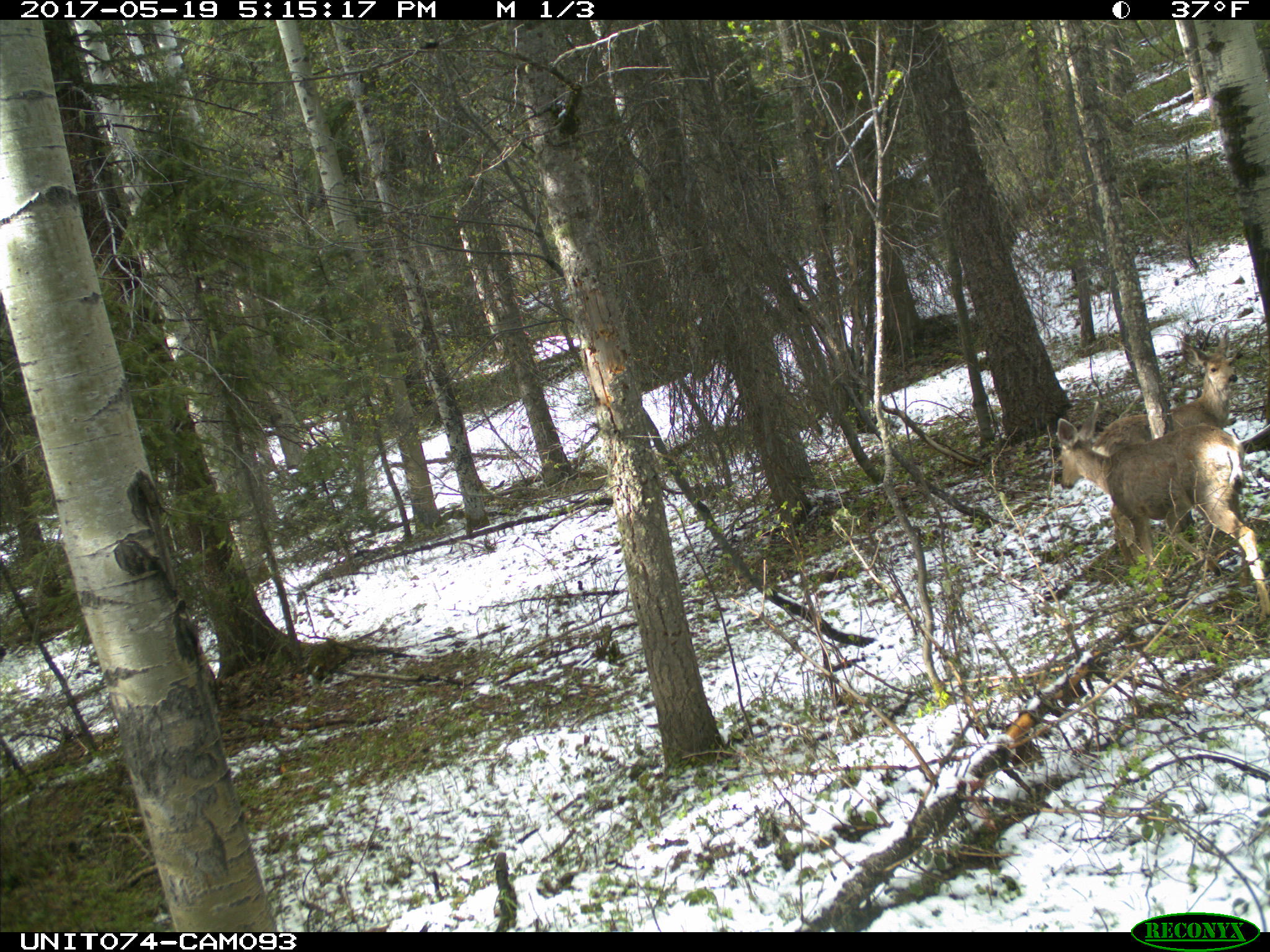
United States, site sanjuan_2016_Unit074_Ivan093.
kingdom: Animalia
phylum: Chordata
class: Mammalia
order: Artiodactyla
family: Cervidae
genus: Odocoileus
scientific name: Odocoileus hemionus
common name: mule deer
Odocoileus hemionus (mule deer).